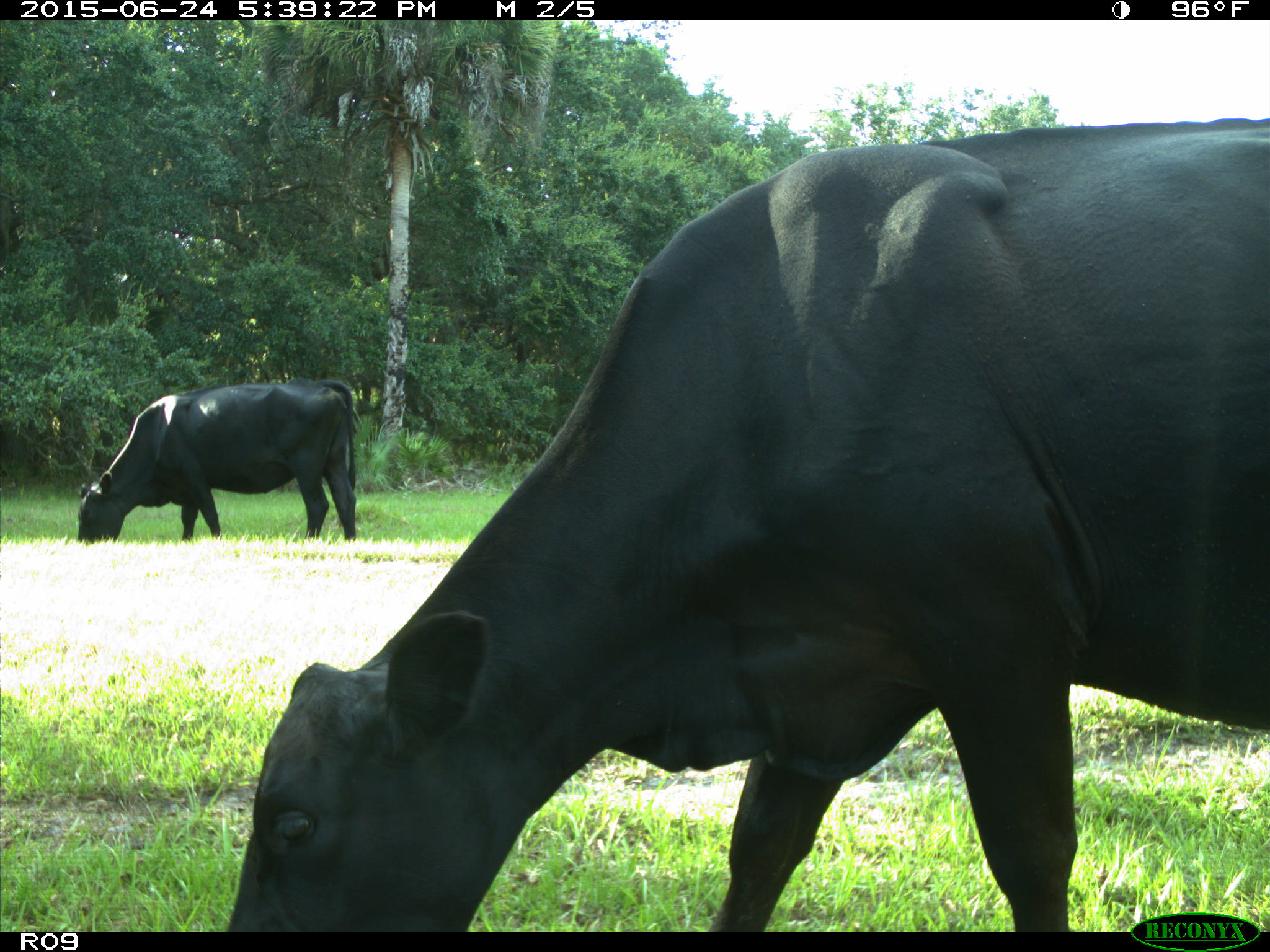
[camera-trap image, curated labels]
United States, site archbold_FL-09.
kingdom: Animalia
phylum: Chordata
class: Mammalia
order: Artiodactyla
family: Bovidae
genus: Bos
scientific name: Bos taurus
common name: domestic cow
Bos taurus (domestic cow).